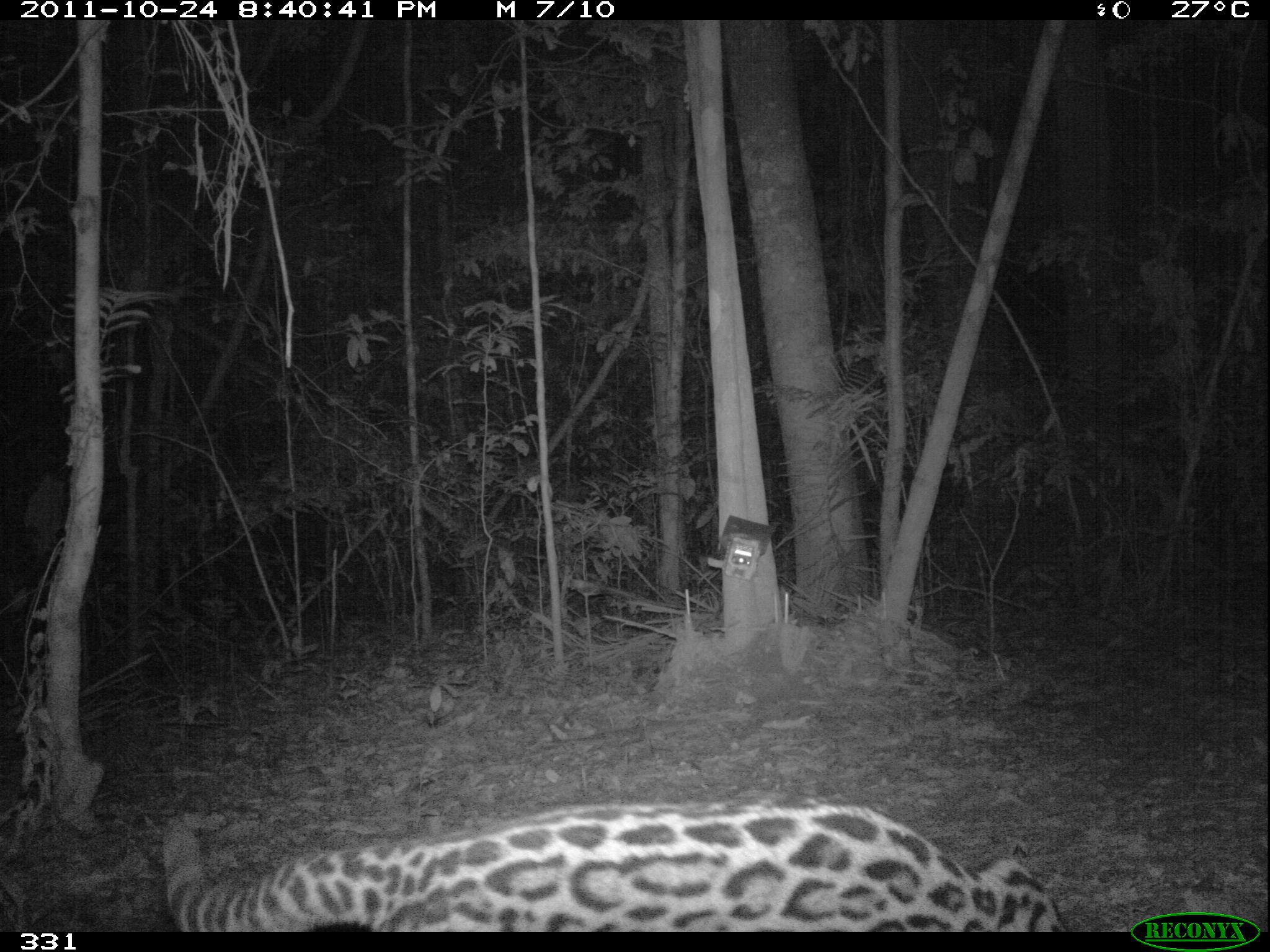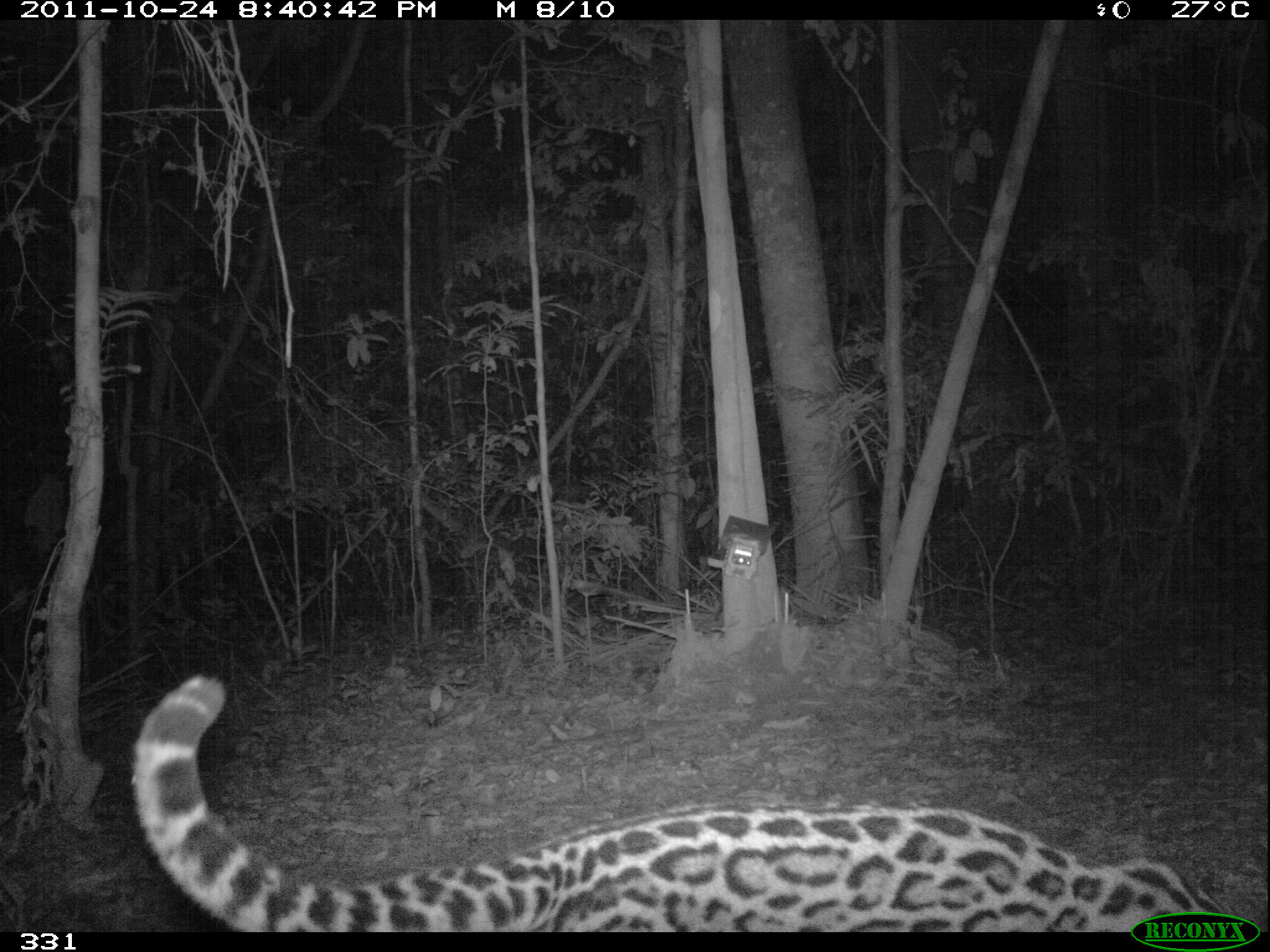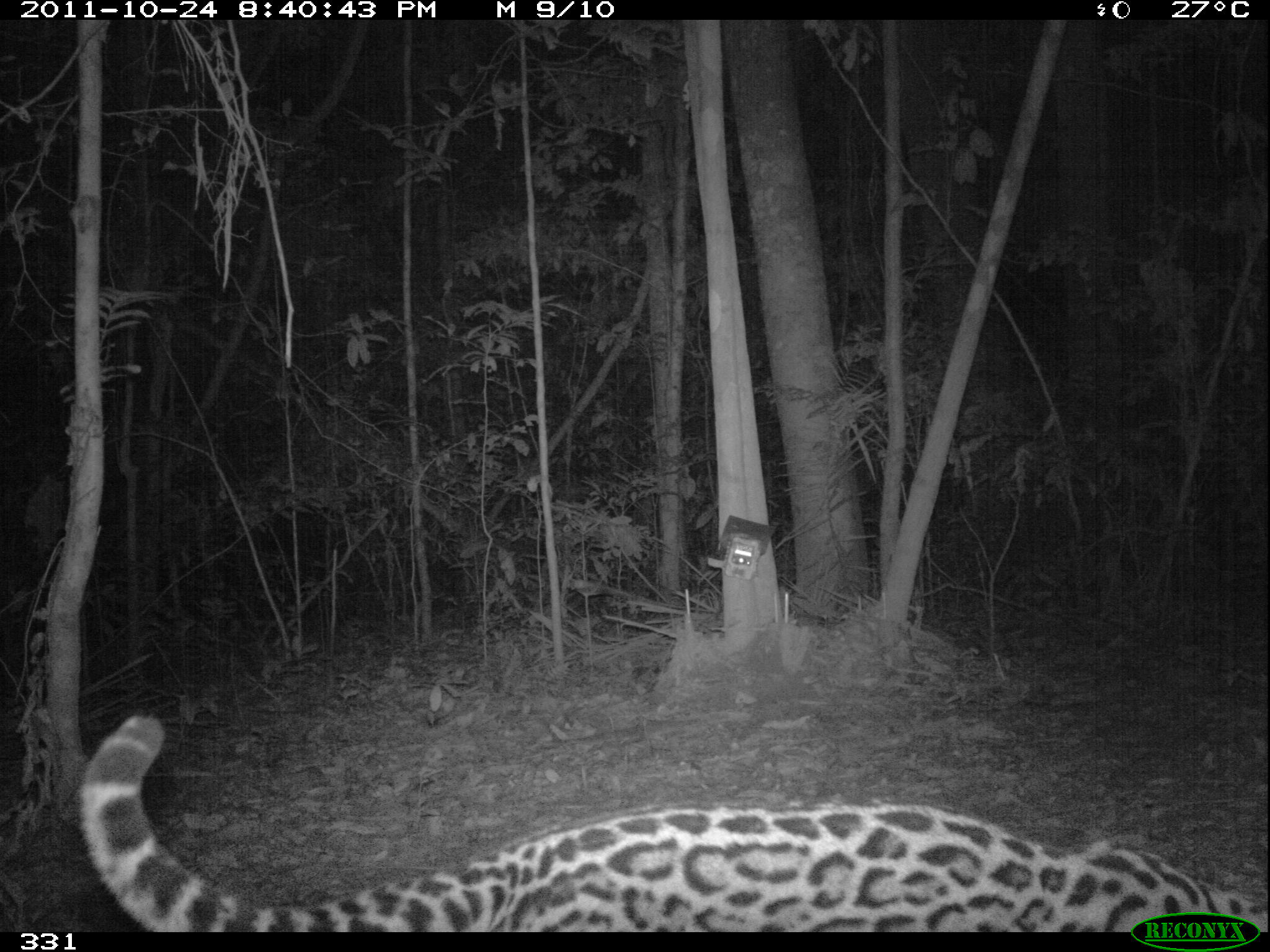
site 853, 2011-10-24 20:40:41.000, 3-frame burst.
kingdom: Animalia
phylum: Chordata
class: Mammalia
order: Carnivora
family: Felidae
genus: Leopardus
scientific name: Leopardus pardalis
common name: ocelot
Leopardus pardalis (ocelot).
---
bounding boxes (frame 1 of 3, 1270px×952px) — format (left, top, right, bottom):
leopardus pardalis: (162, 794, 1067, 932)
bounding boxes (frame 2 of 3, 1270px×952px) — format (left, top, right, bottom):
leopardus pardalis: (130, 674, 1239, 932)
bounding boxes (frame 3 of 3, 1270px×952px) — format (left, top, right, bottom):
leopardus pardalis: (74, 711, 1267, 932)